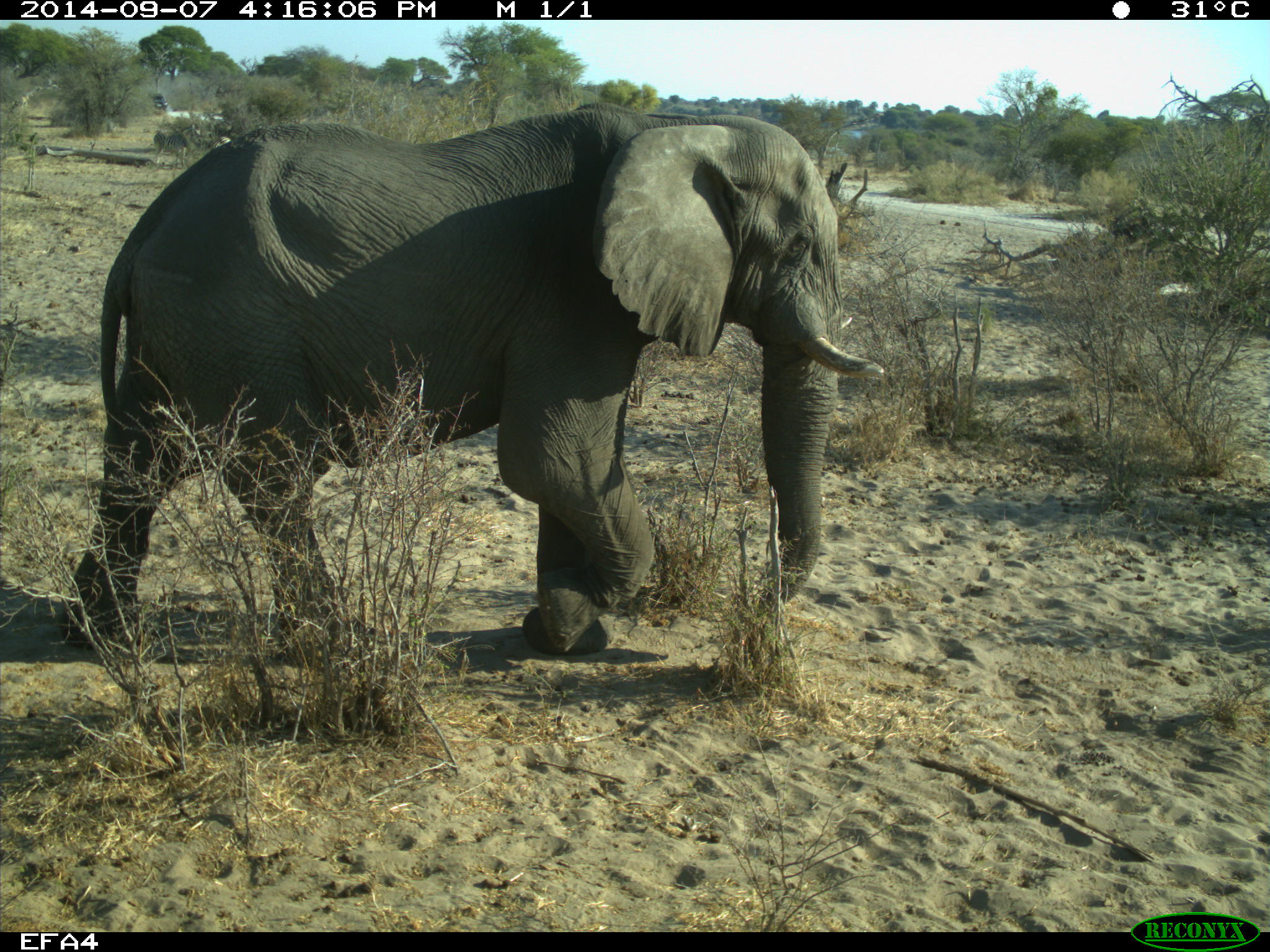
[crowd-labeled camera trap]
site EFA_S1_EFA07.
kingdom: Animalia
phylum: Chordata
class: Mammalia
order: Proboscidea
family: Elephantidae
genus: Loxodonta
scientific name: Loxodonta africana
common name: african bush elephant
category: elephant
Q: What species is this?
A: Elephant (african bush elephant) (Loxodonta africana).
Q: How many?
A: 1.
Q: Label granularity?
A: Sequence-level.